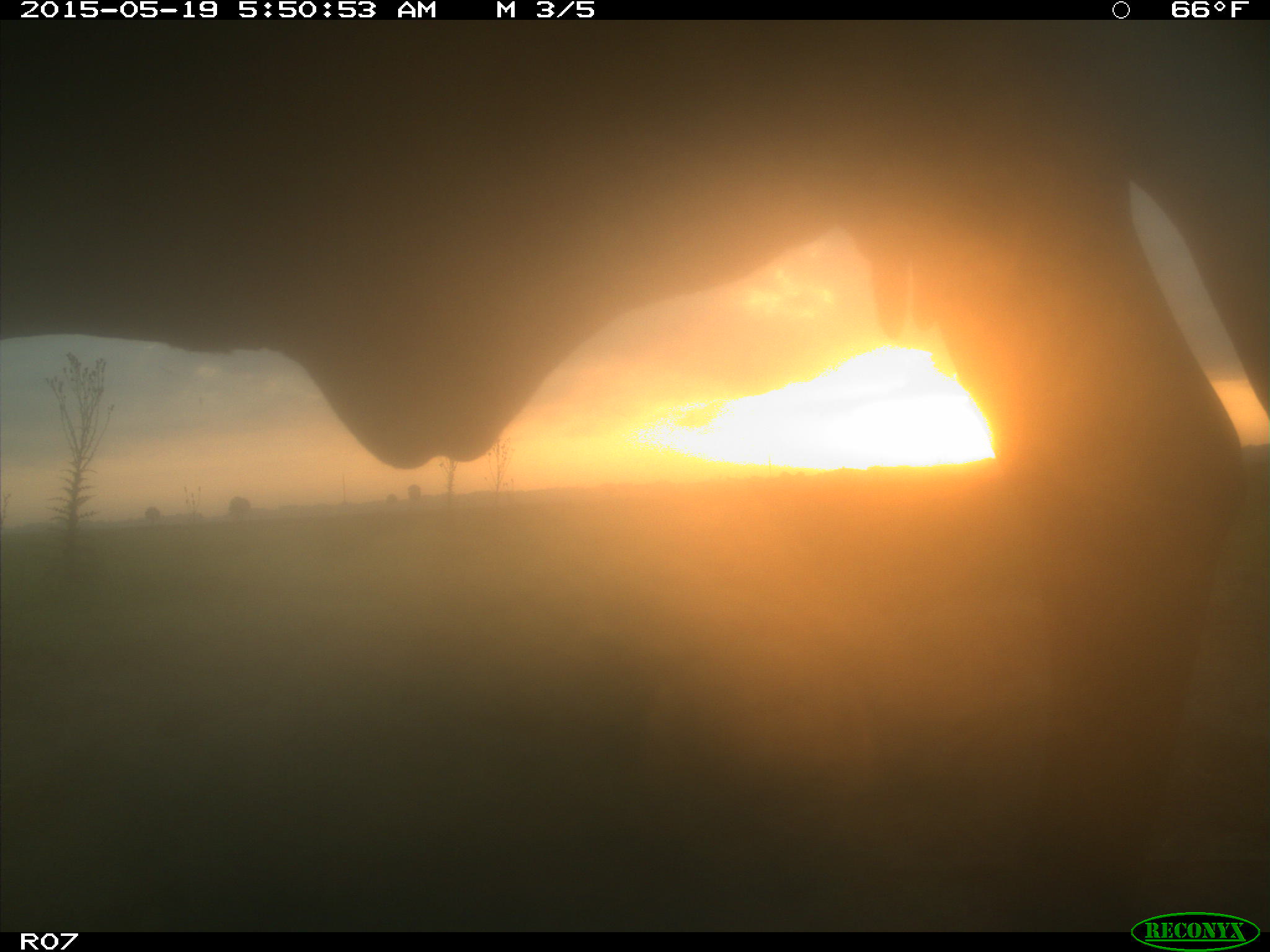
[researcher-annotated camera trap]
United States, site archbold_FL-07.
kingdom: Animalia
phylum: Chordata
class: Mammalia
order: Artiodactyla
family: Bovidae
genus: Bos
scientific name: Bos taurus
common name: domestic cow